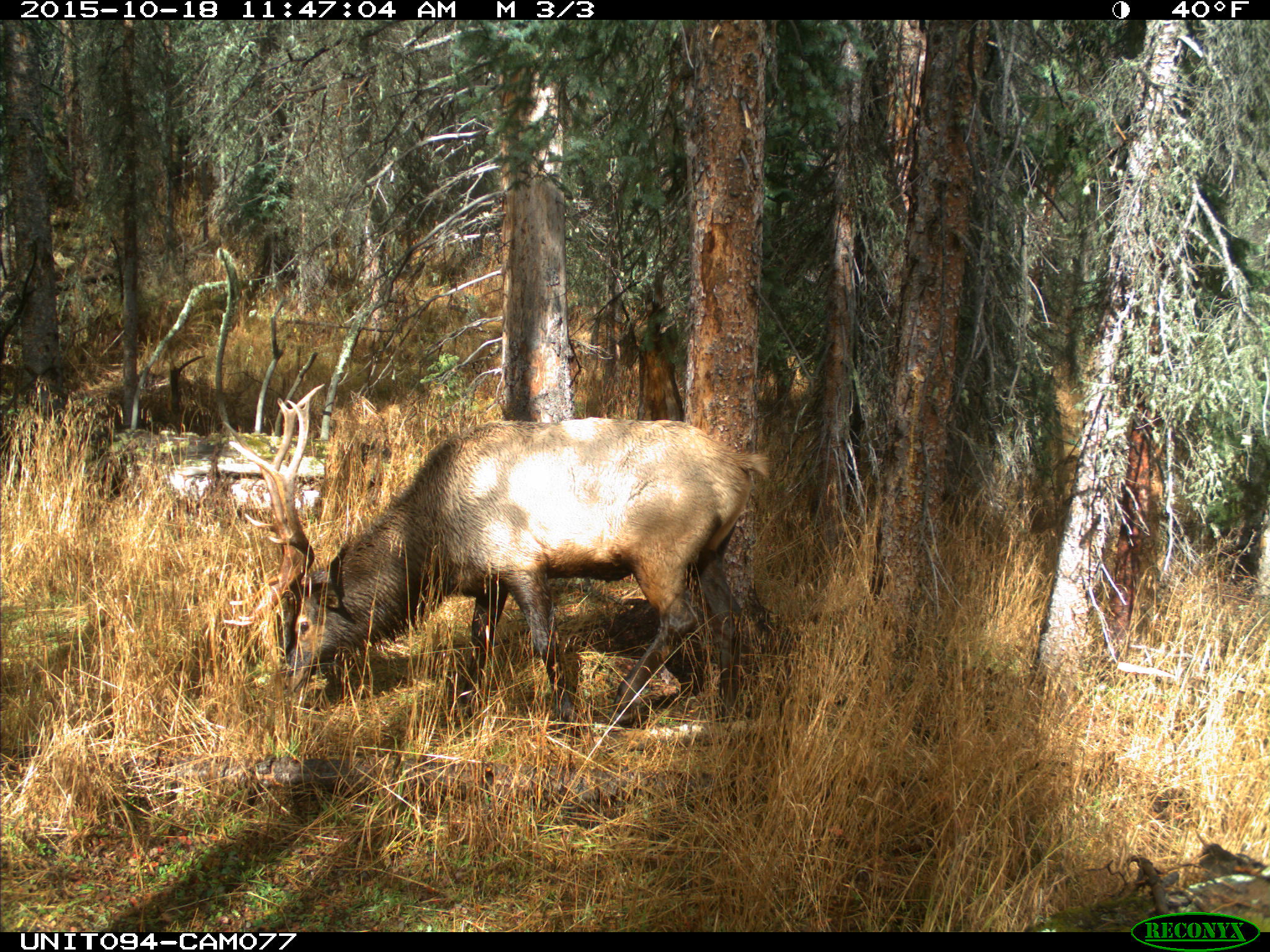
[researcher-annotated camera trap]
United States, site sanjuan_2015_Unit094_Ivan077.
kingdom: Animalia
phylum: Chordata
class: Mammalia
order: Artiodactyla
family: Cervidae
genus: Cervus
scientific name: Cervus elaphus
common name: red deer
Cervus elaphus (red deer).